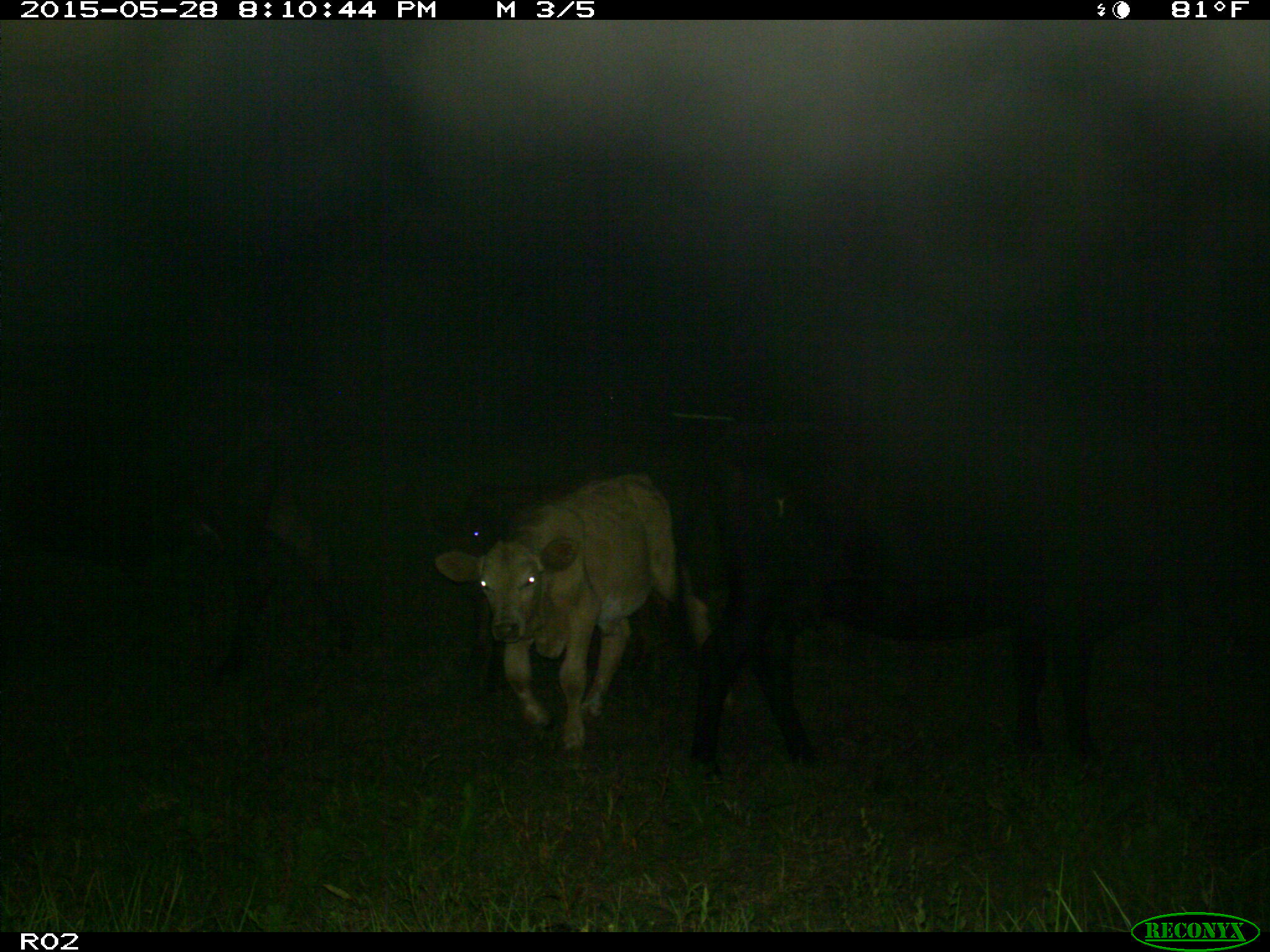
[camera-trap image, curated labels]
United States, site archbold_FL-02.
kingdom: Animalia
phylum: Chordata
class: Mammalia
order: Artiodactyla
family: Bovidae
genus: Bos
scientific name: Bos taurus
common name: domestic cow